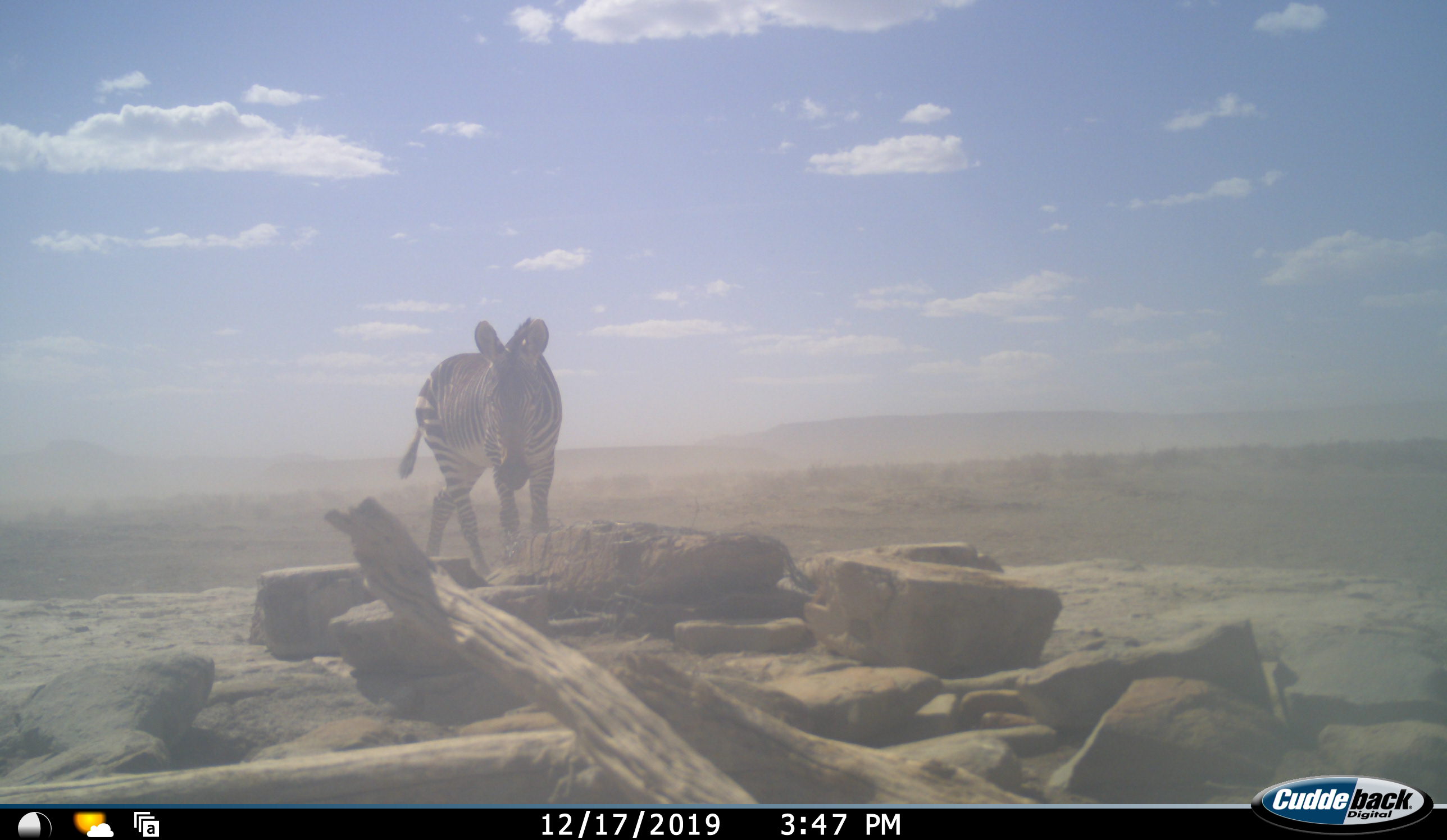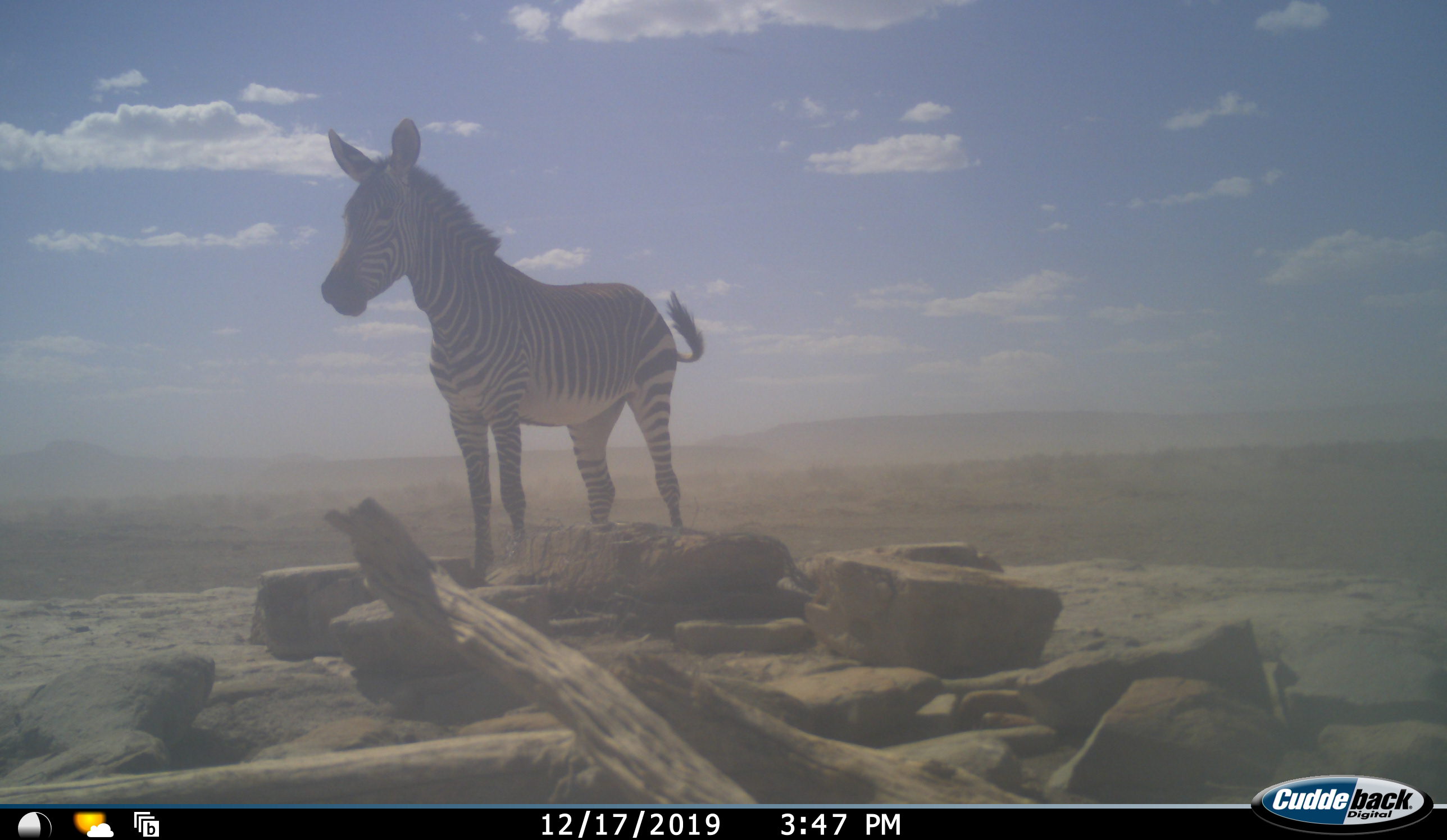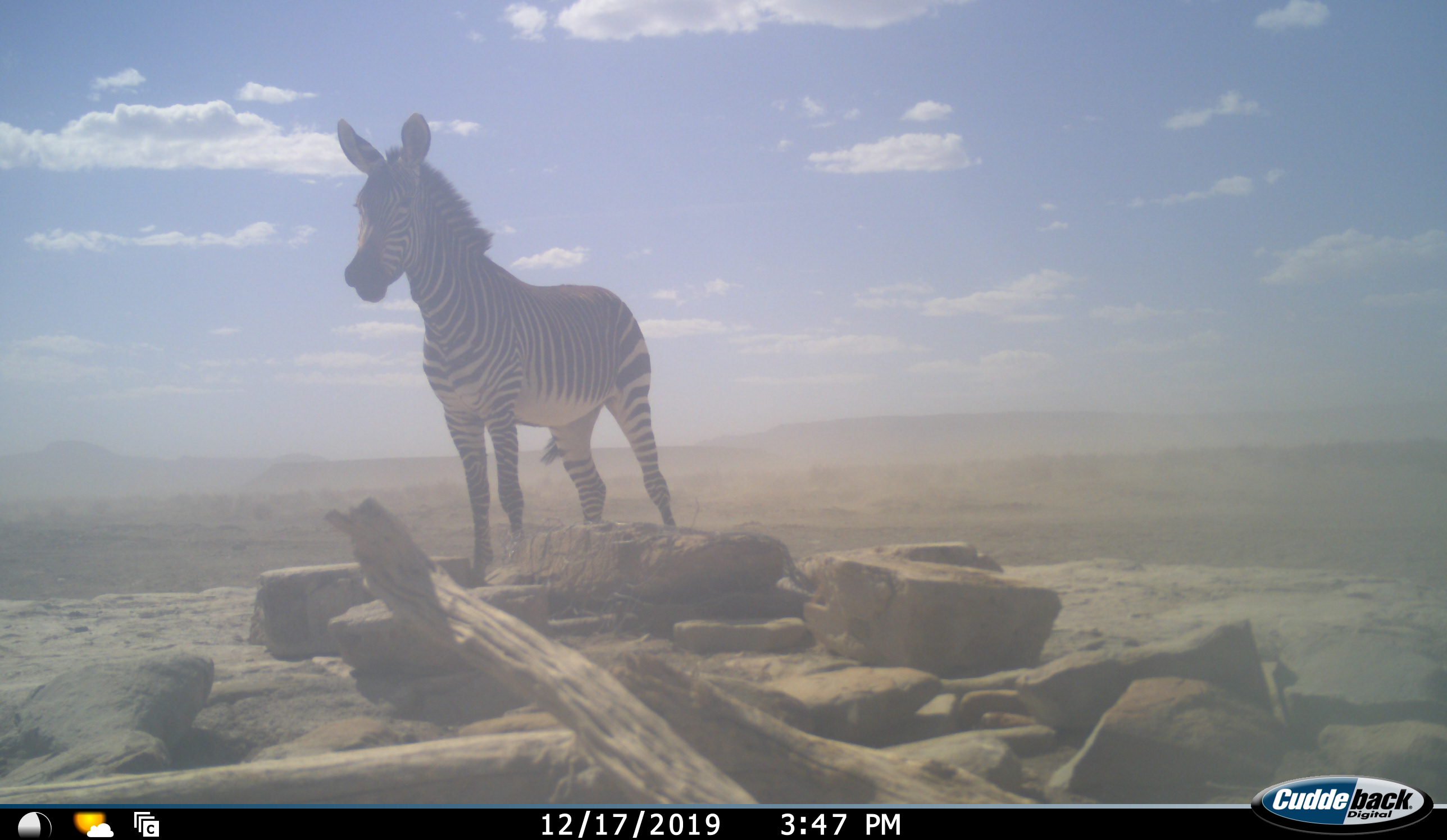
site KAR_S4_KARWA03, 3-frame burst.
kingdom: Animalia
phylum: Chordata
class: Mammalia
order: Perissodactyla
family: Equidae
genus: Equus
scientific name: Equus zebra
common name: mountain zebra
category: zebramountain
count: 1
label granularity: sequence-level